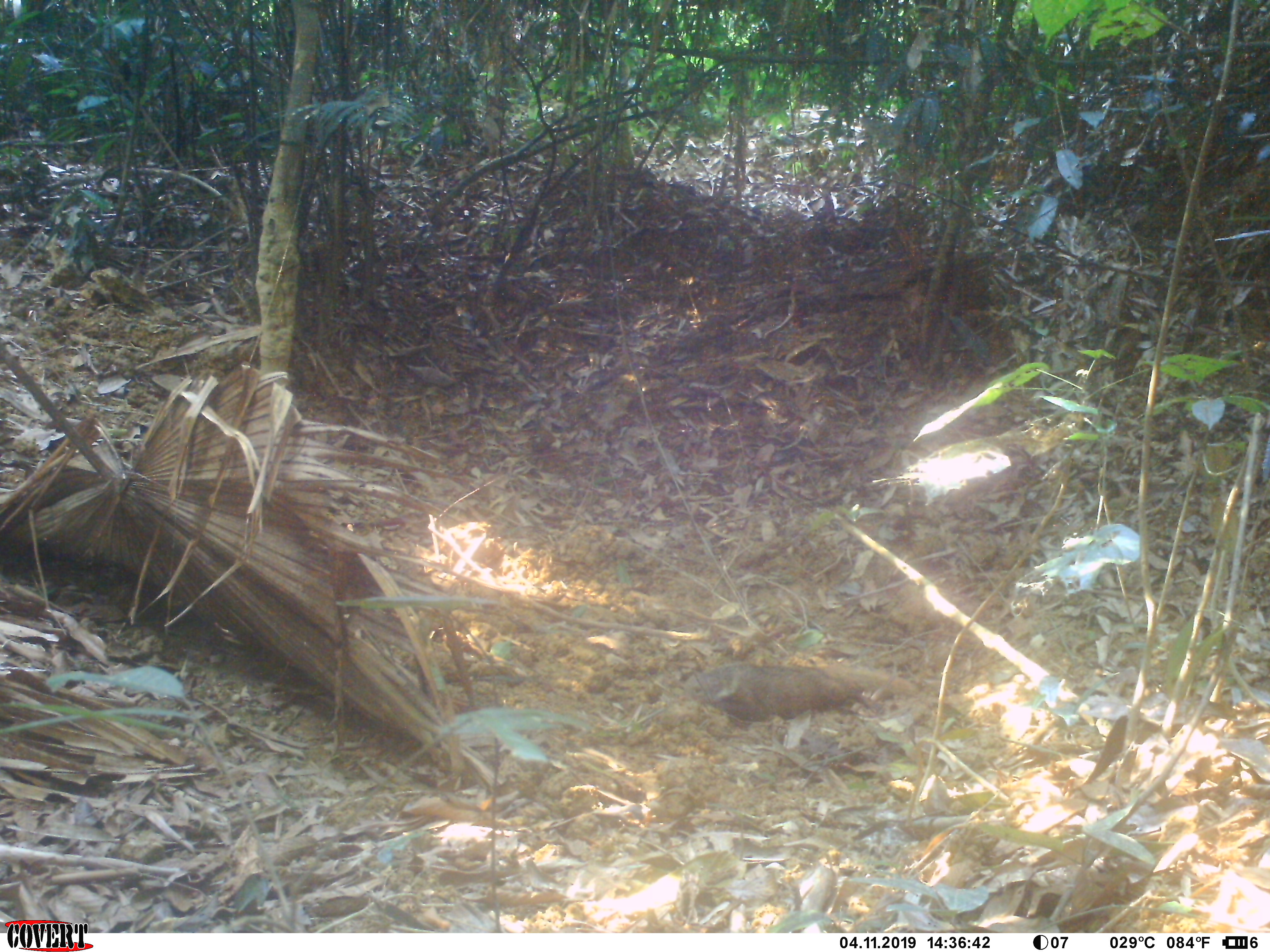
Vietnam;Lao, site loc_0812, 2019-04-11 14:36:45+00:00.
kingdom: Animalia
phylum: Chordata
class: Mammalia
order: Carnivora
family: Herpestidae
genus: Urva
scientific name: Urva urva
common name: crab-eating mongoose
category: crab eating mongoose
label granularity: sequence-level